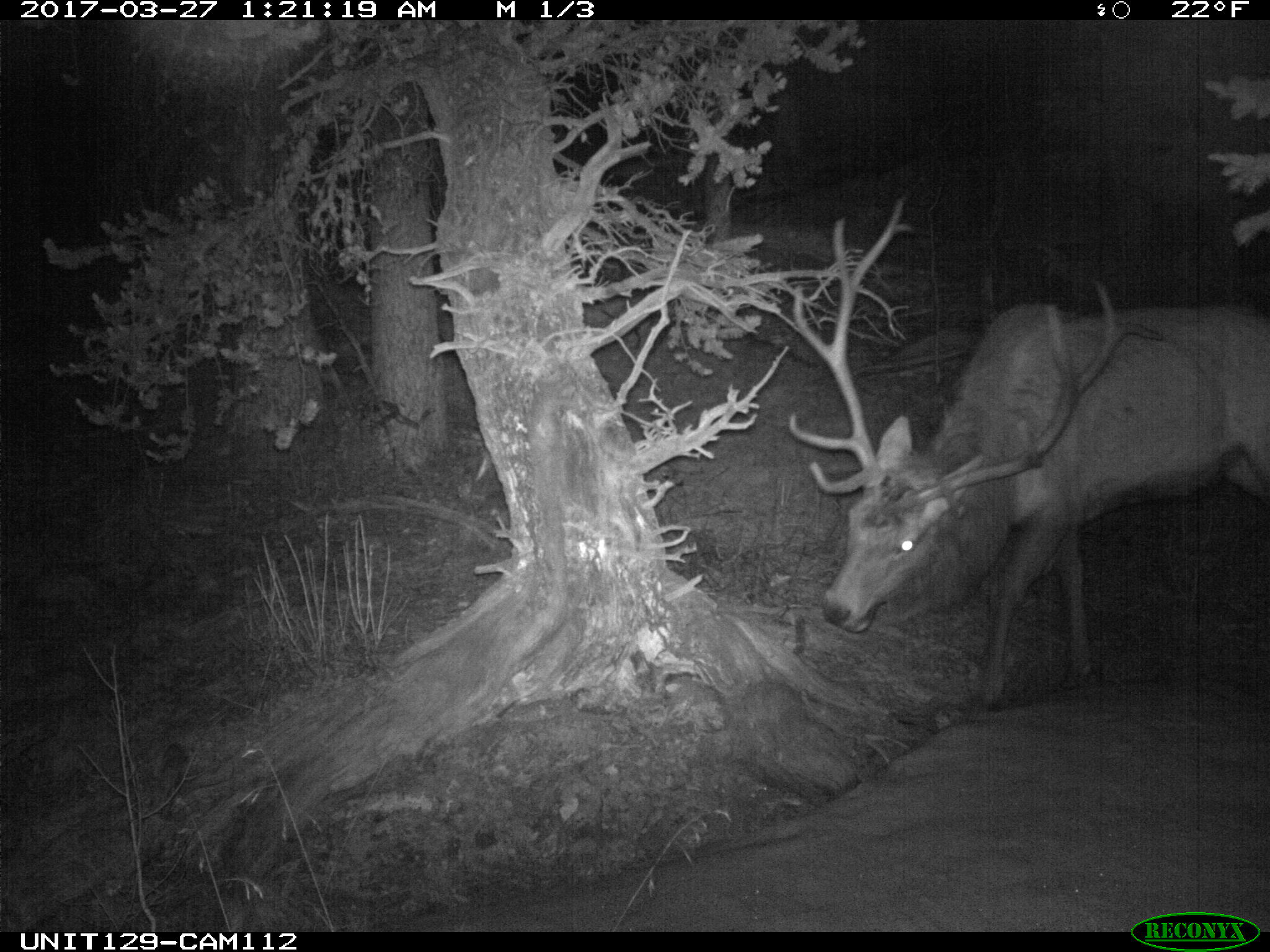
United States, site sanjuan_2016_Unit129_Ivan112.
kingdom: Animalia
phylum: Chordata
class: Mammalia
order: Artiodactyla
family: Cervidae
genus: Cervus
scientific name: Cervus elaphus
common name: red deer